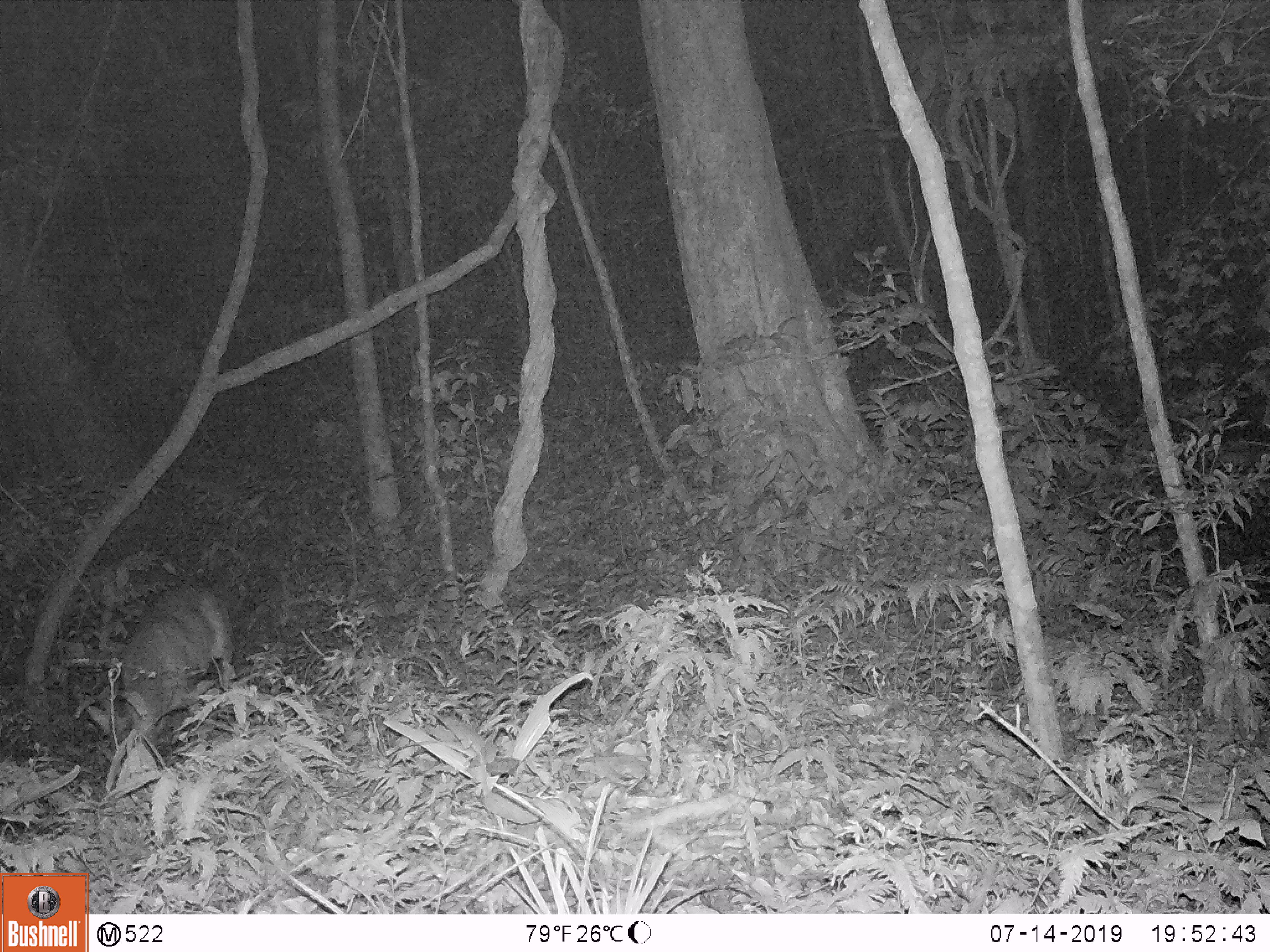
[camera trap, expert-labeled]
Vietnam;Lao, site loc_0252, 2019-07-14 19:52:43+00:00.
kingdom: Animalia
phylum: Chordata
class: Mammalia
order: Artiodactyla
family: Cervidae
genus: Muntiacus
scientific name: Muntiacus rooseveltorum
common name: roosevelt's muntjac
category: roosevelts muntjac group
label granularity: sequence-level